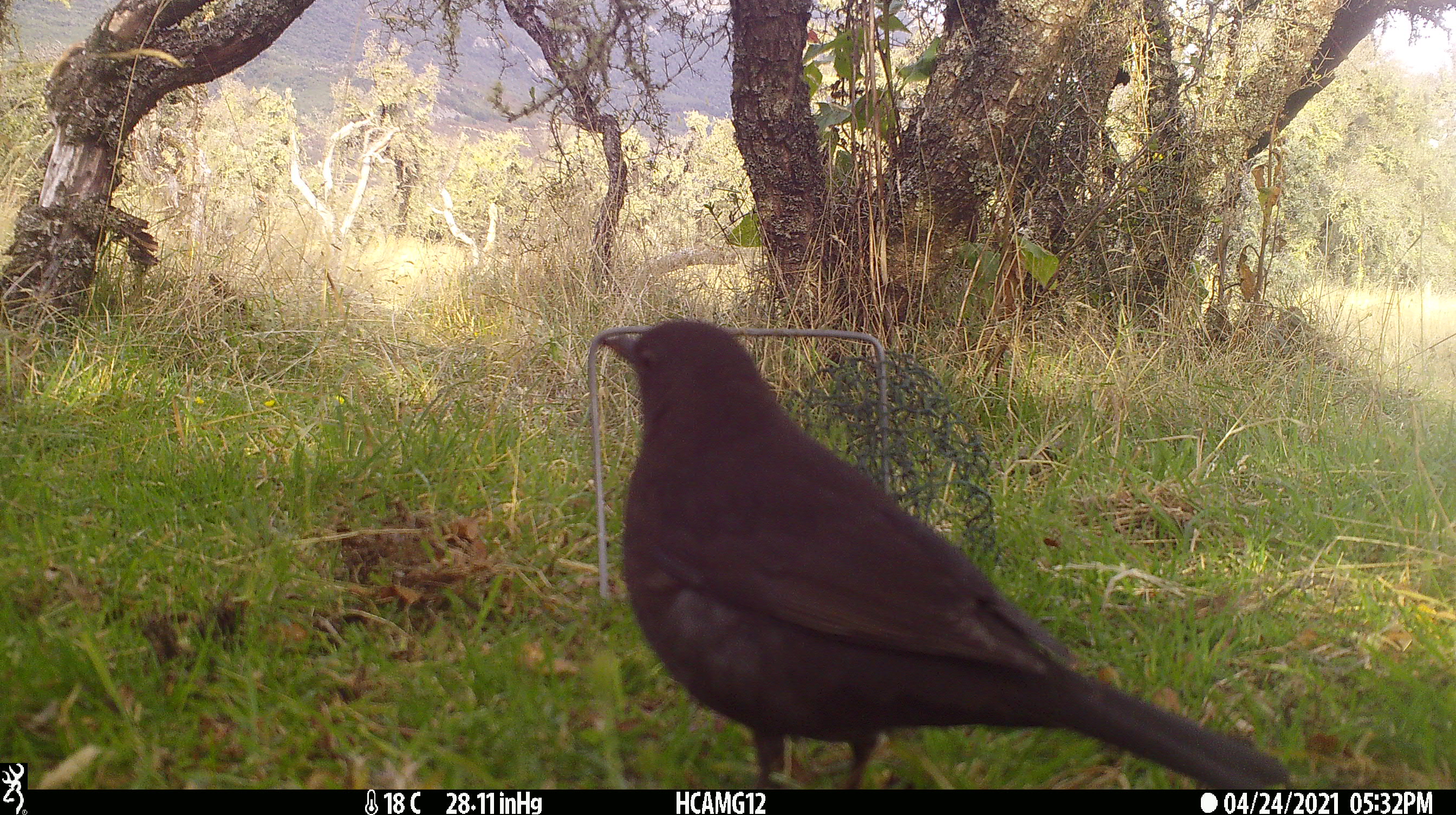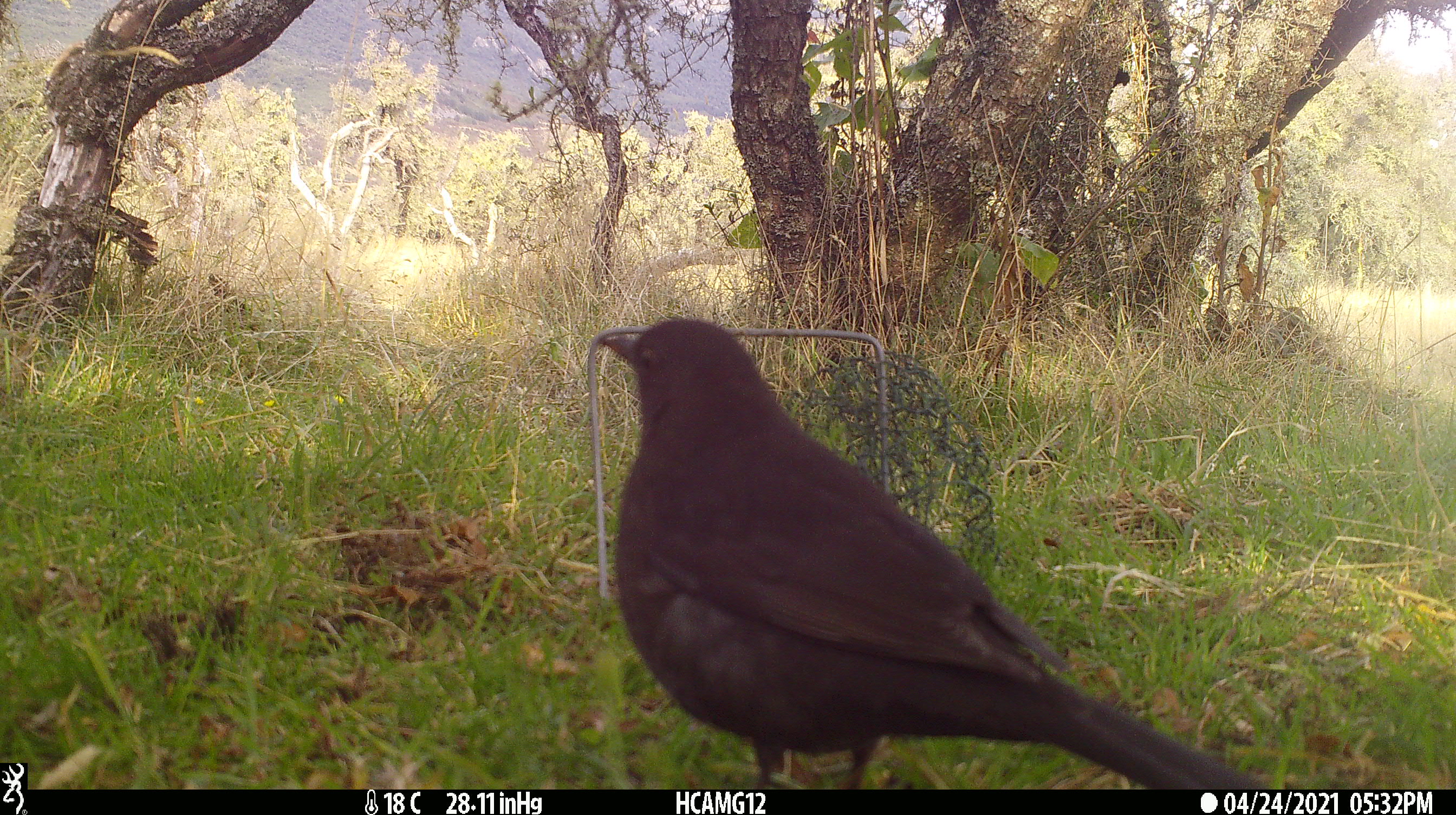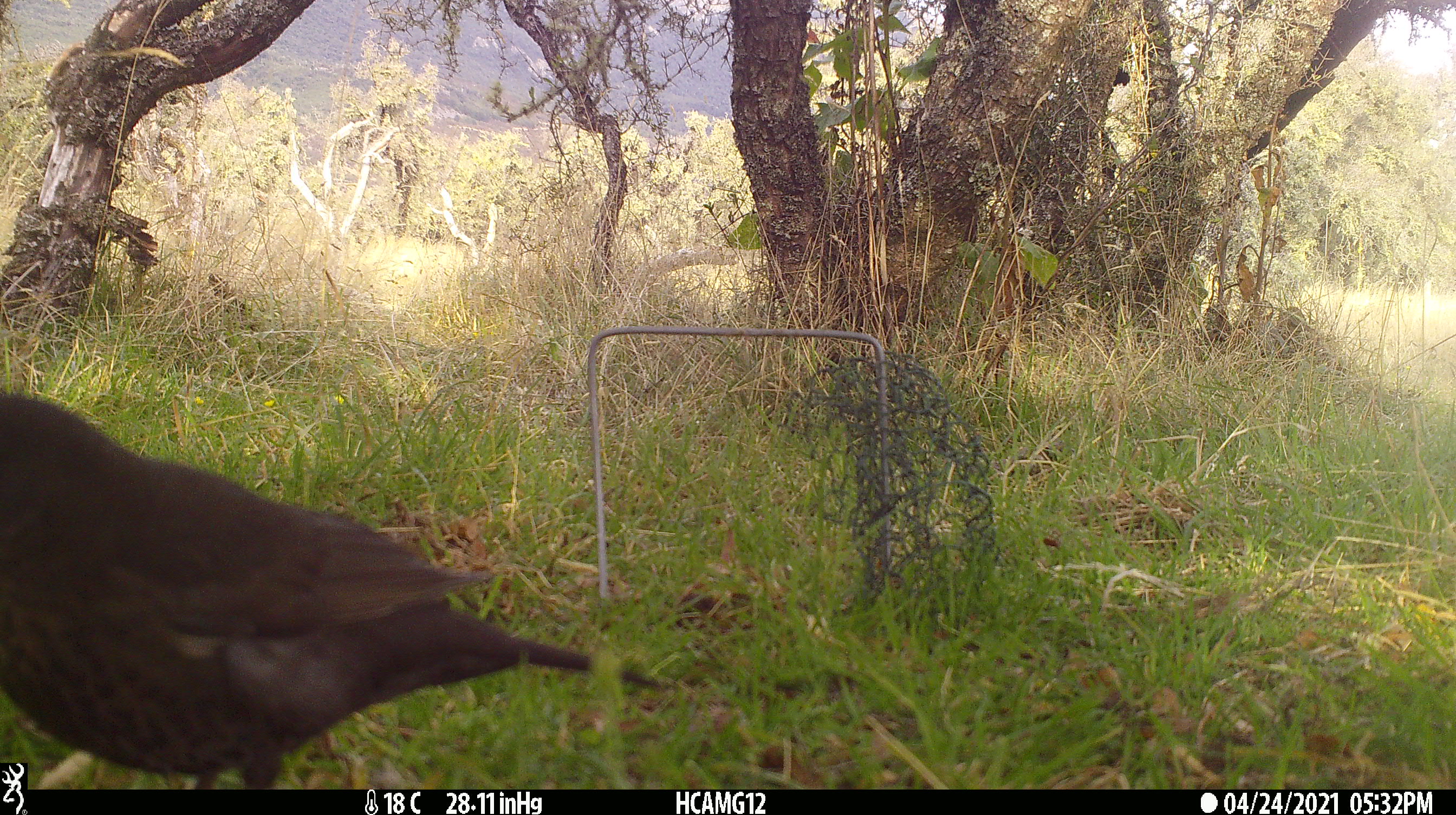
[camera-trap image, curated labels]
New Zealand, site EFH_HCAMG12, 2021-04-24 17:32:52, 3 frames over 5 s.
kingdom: Animalia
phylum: Chordata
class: Aves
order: Passeriformes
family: Turdidae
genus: Turdus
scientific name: Turdus merula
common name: eurasian blackbird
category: blackbird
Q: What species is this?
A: Blackbird (eurasian blackbird) (Turdus merula).